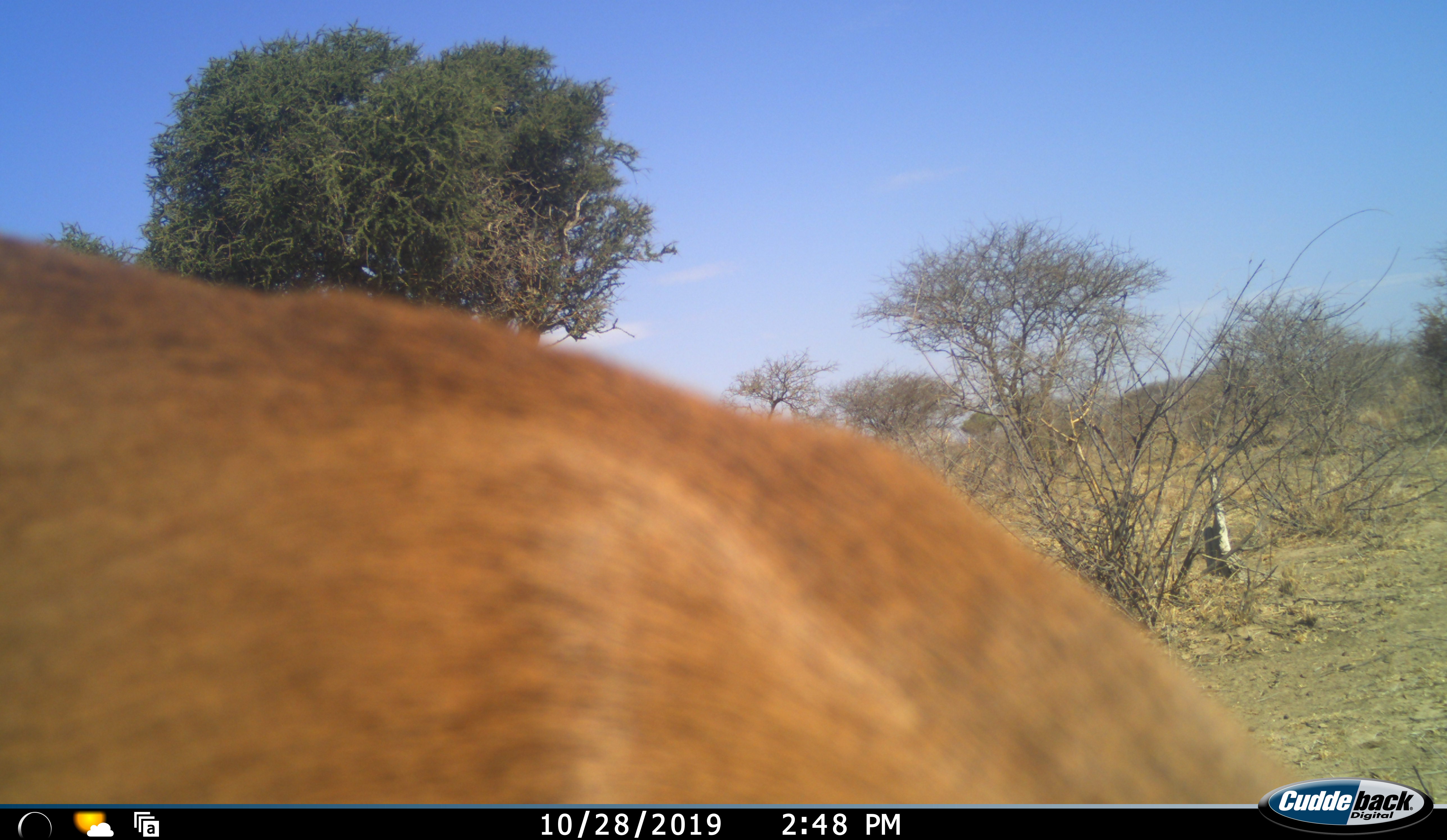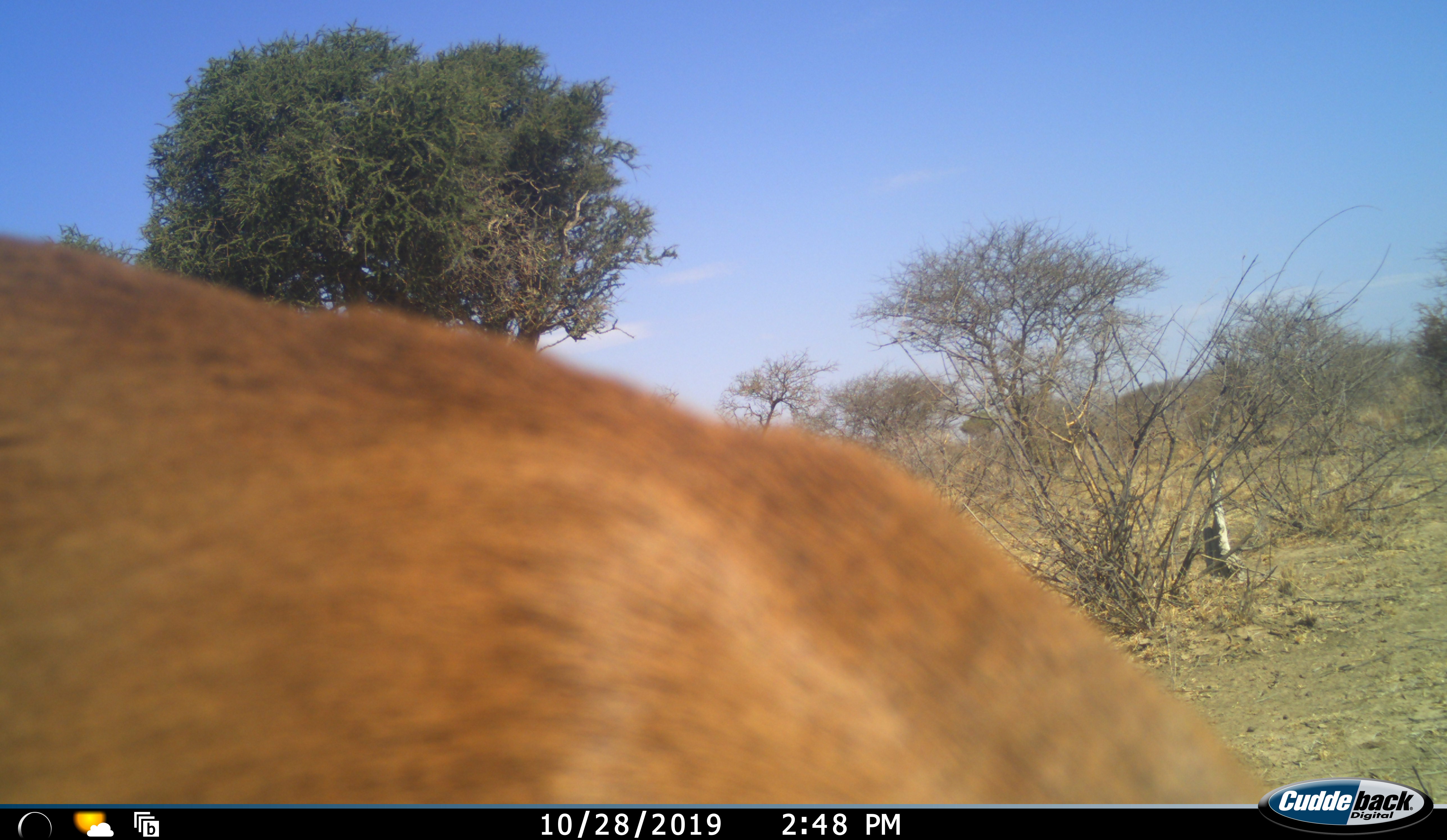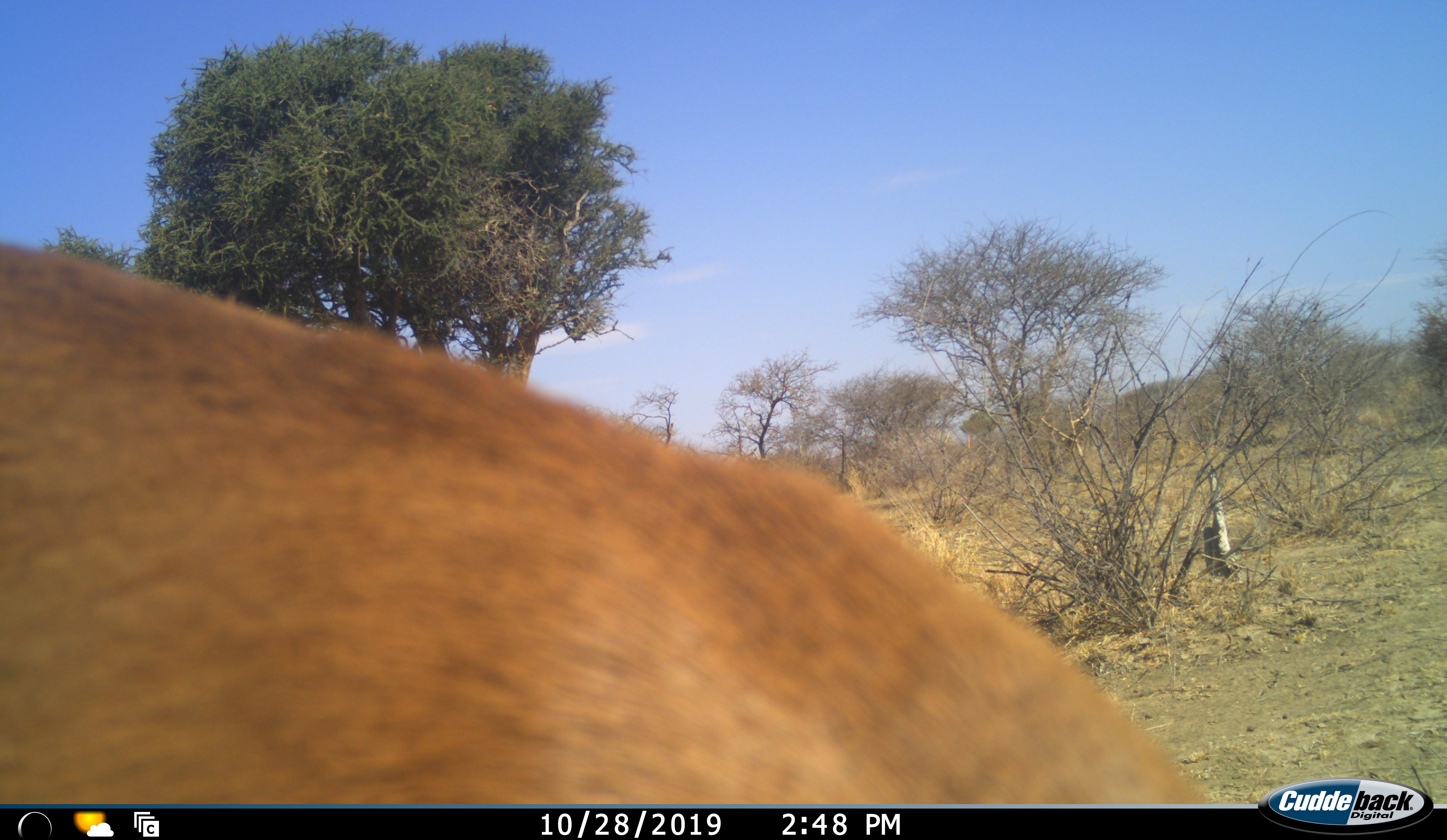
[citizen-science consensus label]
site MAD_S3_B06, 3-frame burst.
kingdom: Animalia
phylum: Chordata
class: Mammalia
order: Artiodactyla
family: Bovidae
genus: Aepyceros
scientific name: Aepyceros melampus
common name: impala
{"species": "impala (Aepyceros melampus)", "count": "1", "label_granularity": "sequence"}